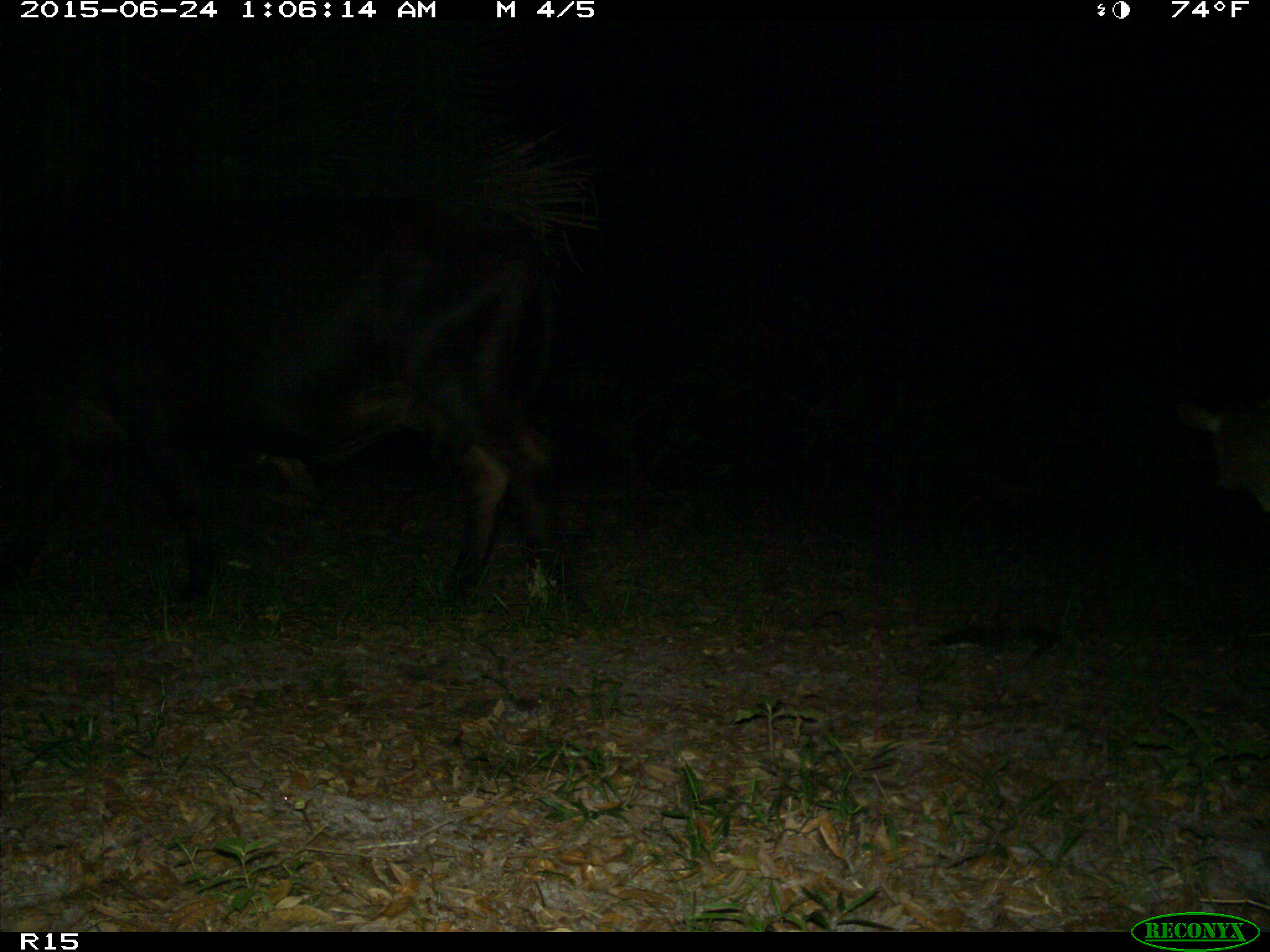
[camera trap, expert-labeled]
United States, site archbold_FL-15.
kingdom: Animalia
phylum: Chordata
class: Mammalia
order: Artiodactyla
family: Bovidae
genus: Bos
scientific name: Bos taurus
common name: domestic cow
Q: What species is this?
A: Bos taurus (domestic cow).